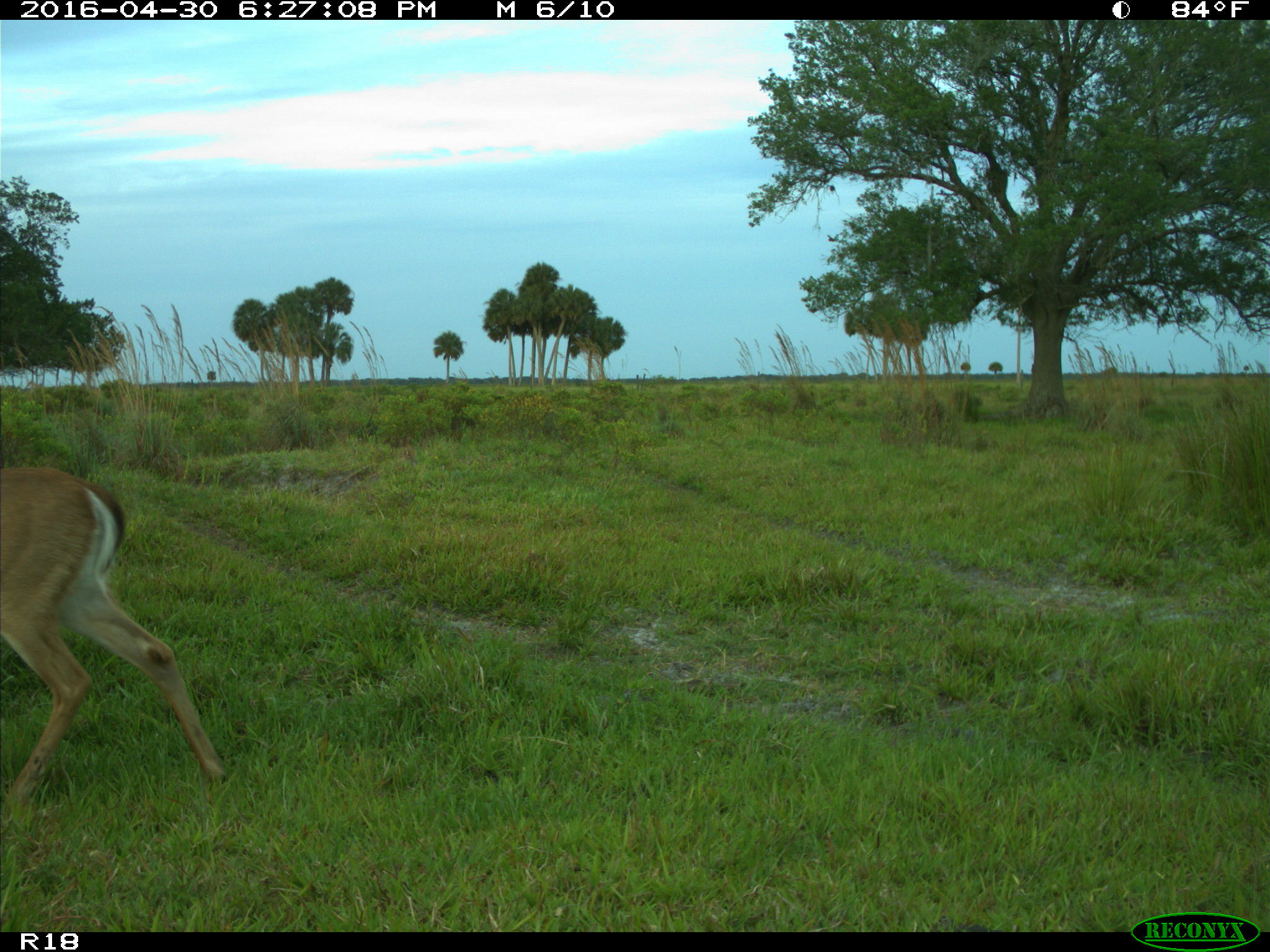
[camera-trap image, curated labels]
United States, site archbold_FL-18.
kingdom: Animalia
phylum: Chordata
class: Mammalia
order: Artiodactyla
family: Cervidae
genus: Odocoileus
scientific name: Odocoileus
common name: deer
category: unidentified deer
Unidentified deer (deer) (Odocoileus).